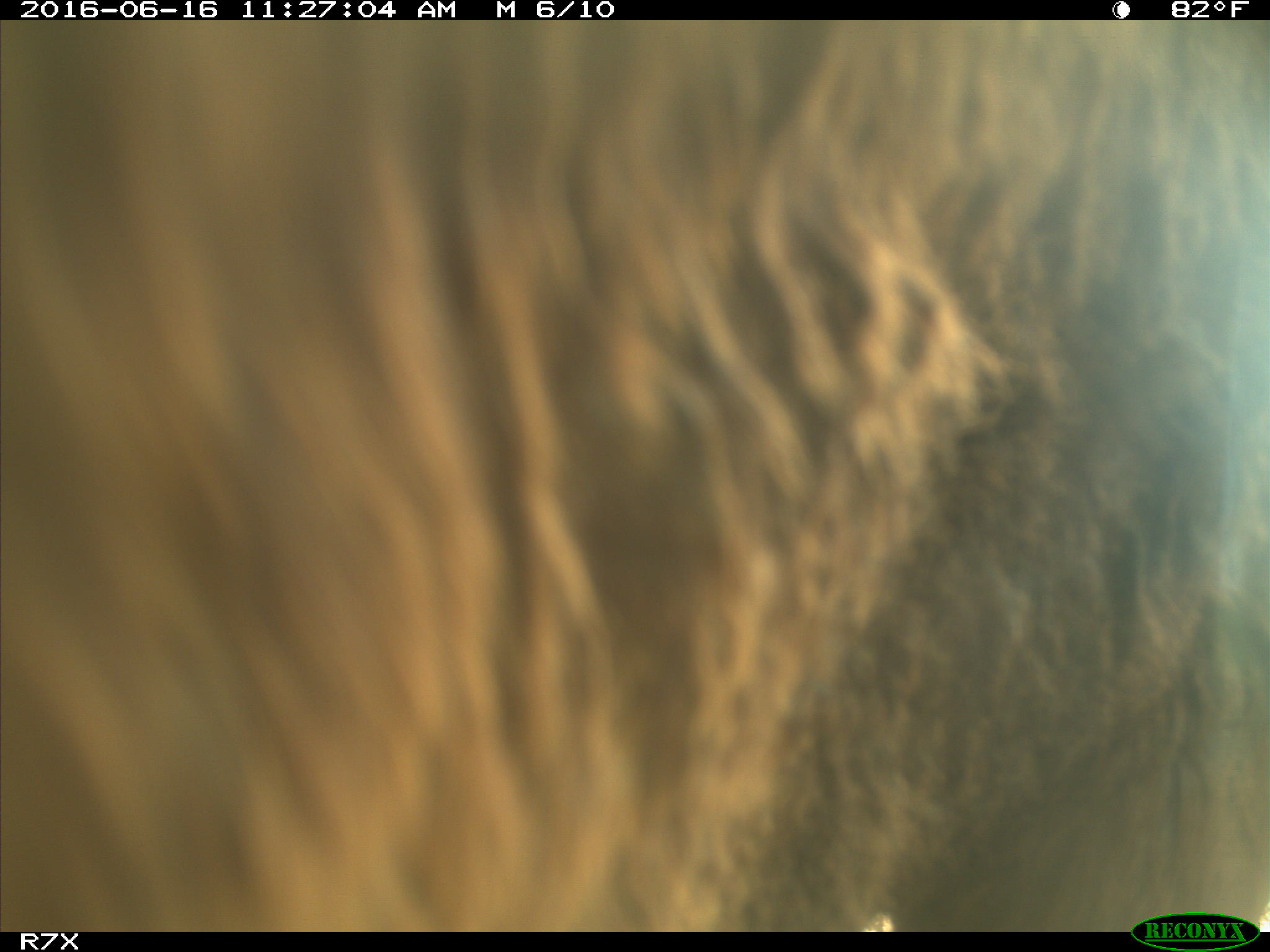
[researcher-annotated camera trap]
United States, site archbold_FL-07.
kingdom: Animalia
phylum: Chordata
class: Mammalia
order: Artiodactyla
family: Bovidae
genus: Bos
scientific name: Bos taurus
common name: domestic cow